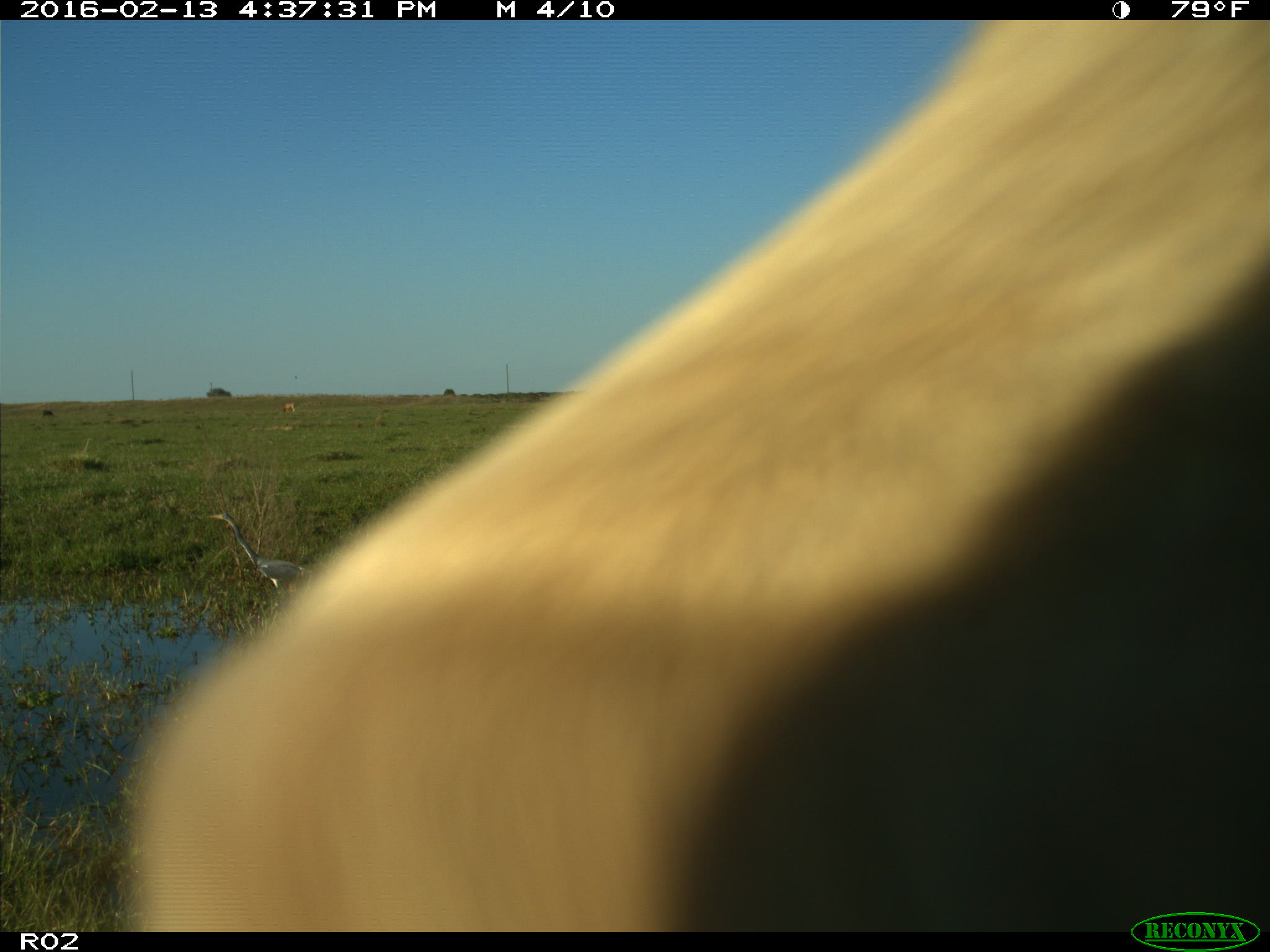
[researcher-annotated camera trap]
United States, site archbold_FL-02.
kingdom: Animalia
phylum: Chordata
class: Mammalia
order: Artiodactyla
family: Bovidae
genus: Bos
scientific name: Bos taurus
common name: domestic cow